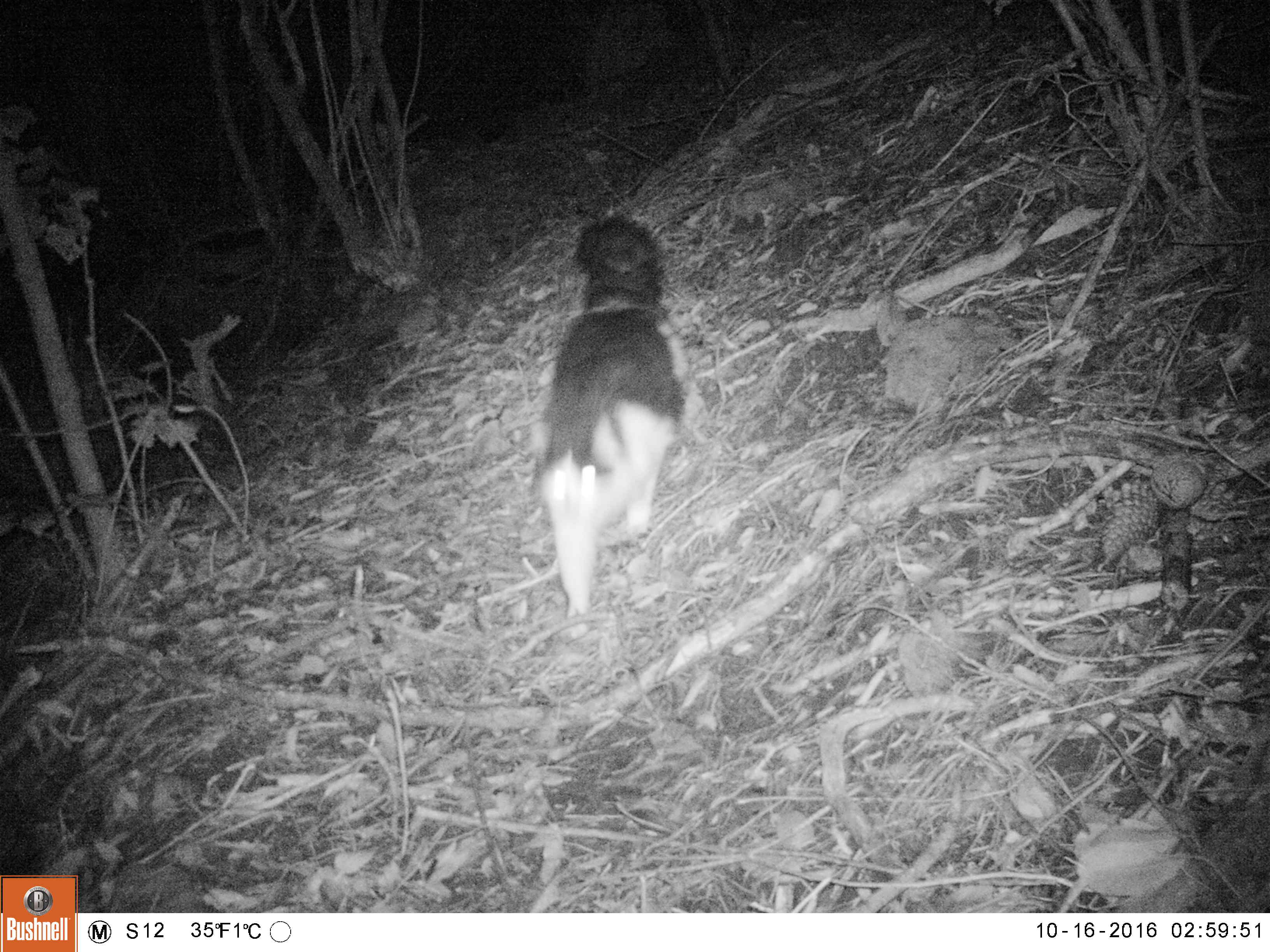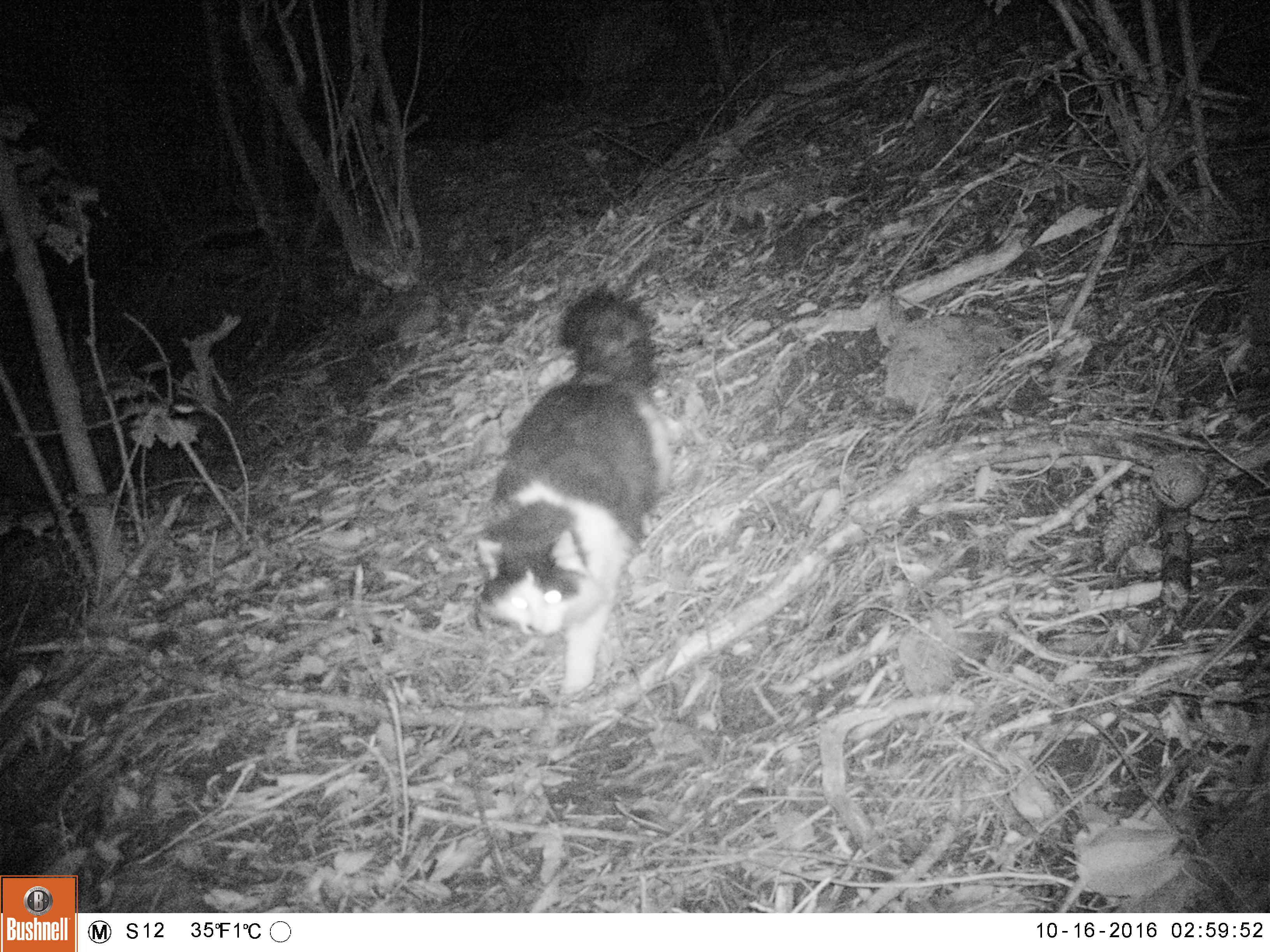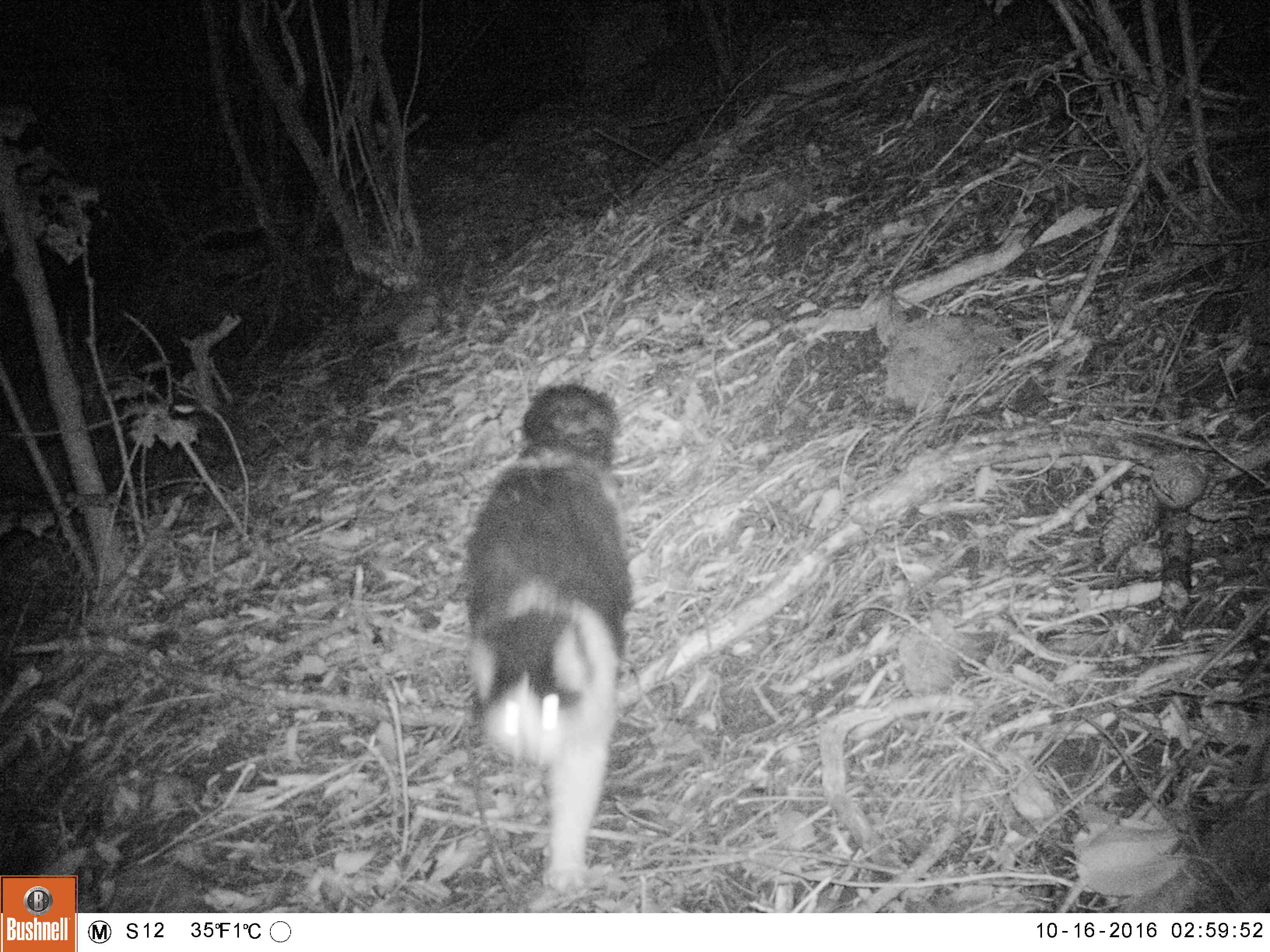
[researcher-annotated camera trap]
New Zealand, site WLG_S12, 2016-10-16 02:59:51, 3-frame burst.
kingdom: Animalia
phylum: Chordata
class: Mammalia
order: Carnivora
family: Felidae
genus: Felis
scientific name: Felis catus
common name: domestic cat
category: cat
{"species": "cat (domestic cat) (Felis catus)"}